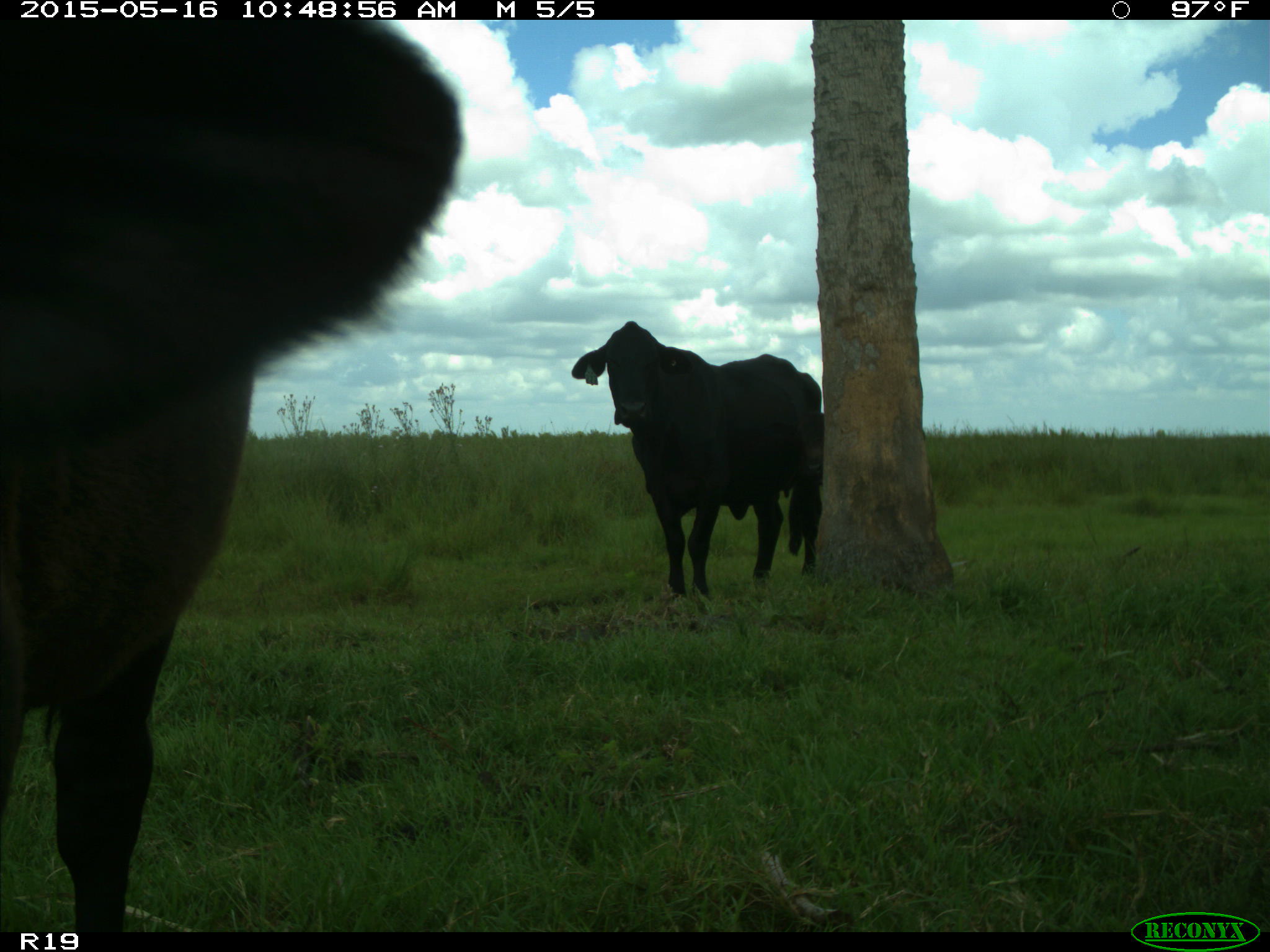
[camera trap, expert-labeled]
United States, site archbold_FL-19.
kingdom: Animalia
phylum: Chordata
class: Mammalia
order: Artiodactyla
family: Bovidae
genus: Bos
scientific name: Bos taurus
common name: domestic cow